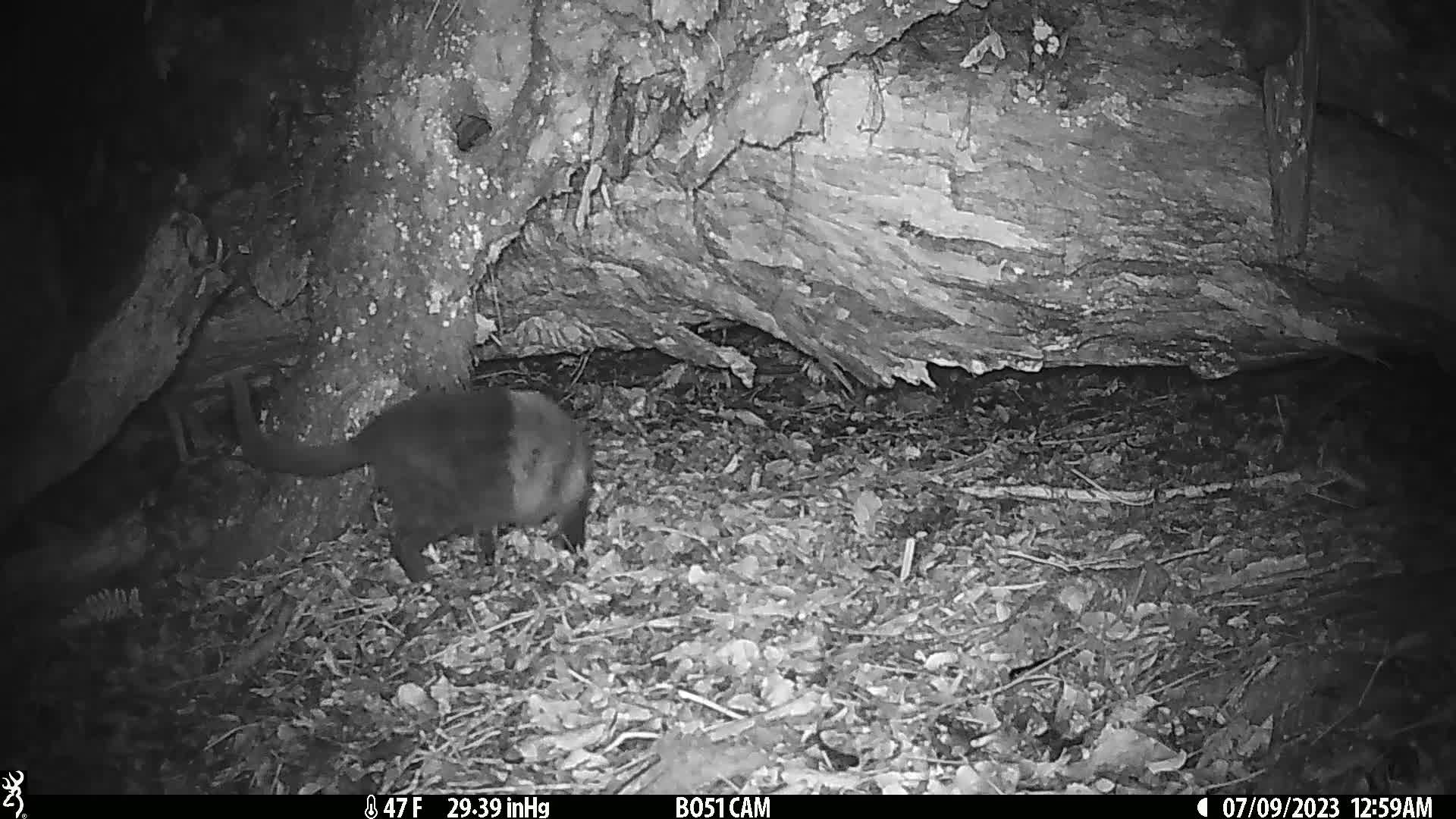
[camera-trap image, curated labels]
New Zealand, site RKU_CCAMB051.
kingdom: Animalia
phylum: Chordata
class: Mammalia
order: Carnivora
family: Felidae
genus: Felis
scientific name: Felis catus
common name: domestic cat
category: cat